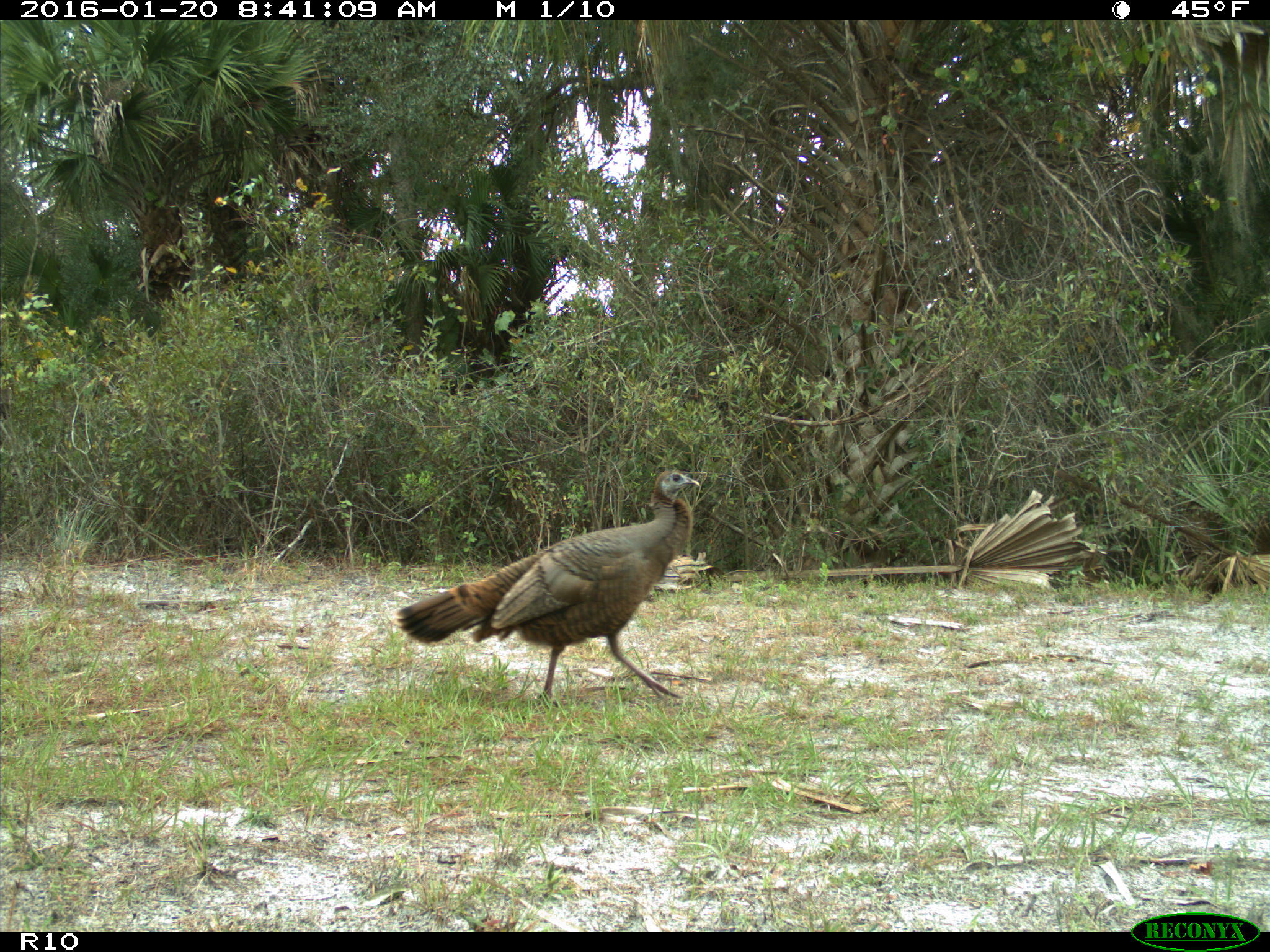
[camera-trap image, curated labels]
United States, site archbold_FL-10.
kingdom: Animalia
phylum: Chordata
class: Aves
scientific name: Aves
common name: birds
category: unidentified bird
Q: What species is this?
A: Unidentified bird (birds) (Aves).